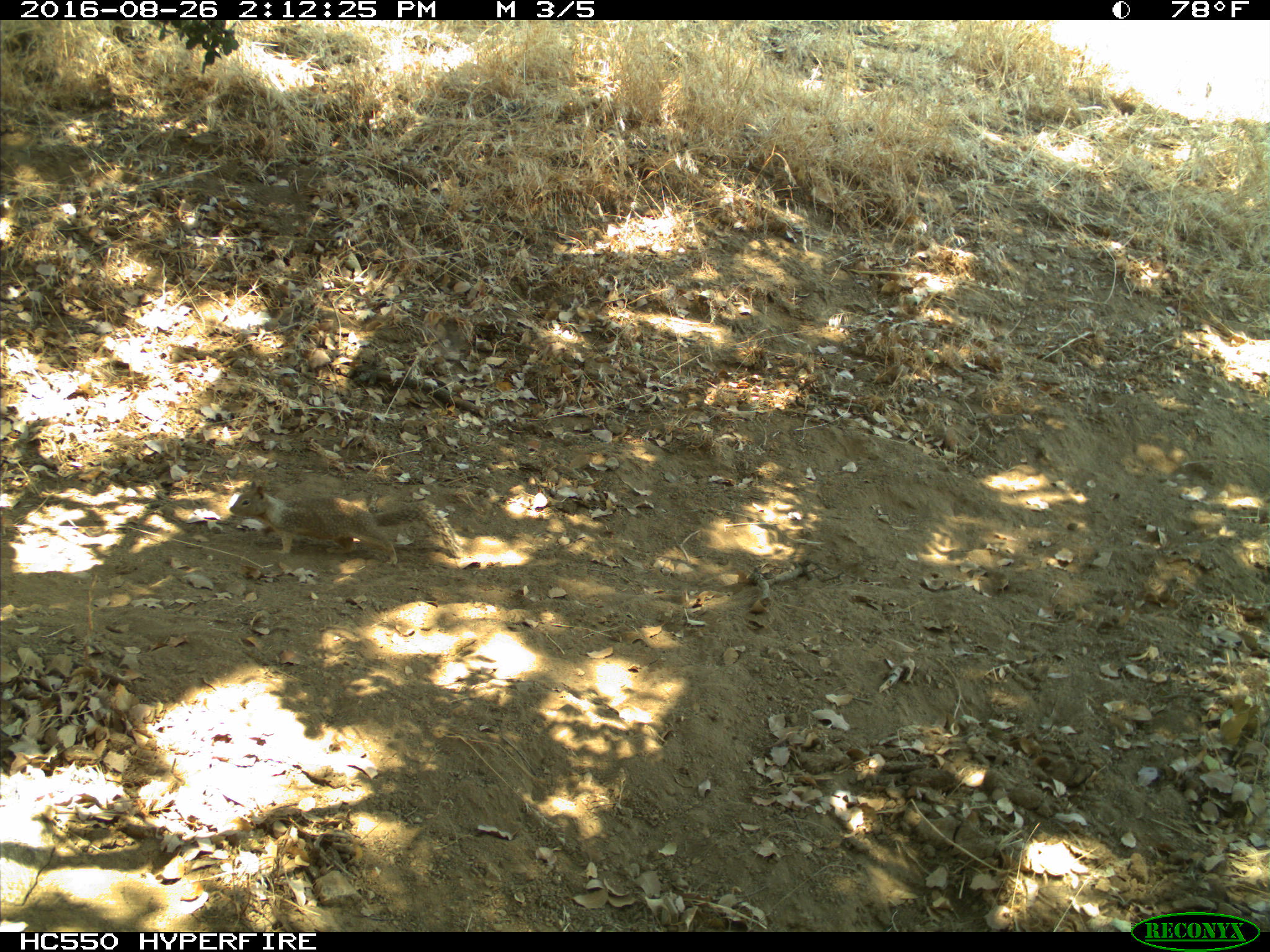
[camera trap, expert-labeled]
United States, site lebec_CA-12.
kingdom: Animalia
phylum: Chordata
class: Mammalia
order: Rodentia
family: Sciuridae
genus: Otospermophilus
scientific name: Otospermophilus beecheyi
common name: california ground squirrel